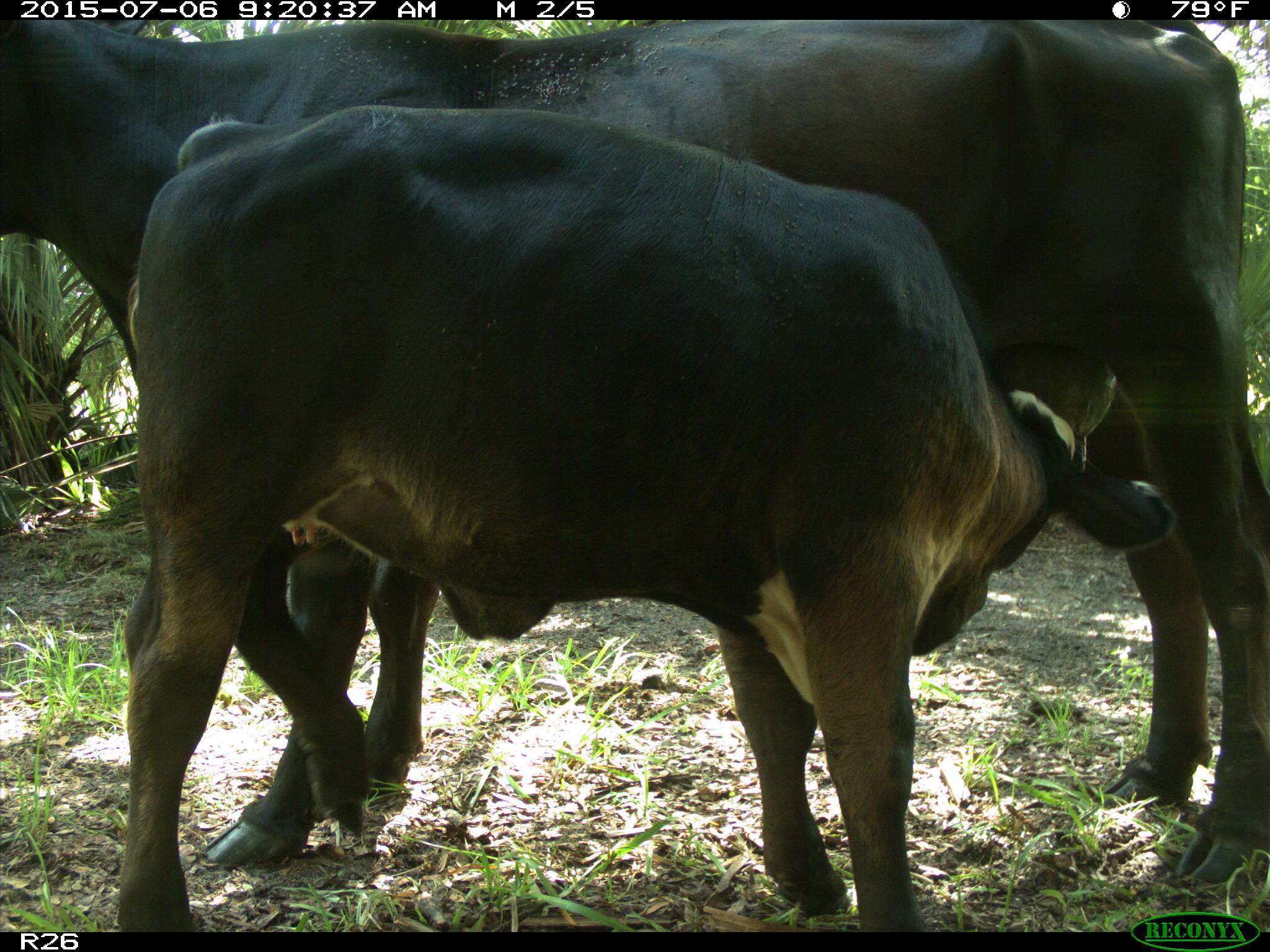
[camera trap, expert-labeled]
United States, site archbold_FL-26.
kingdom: Animalia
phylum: Chordata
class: Mammalia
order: Artiodactyla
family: Bovidae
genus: Bos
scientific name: Bos taurus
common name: domestic cow